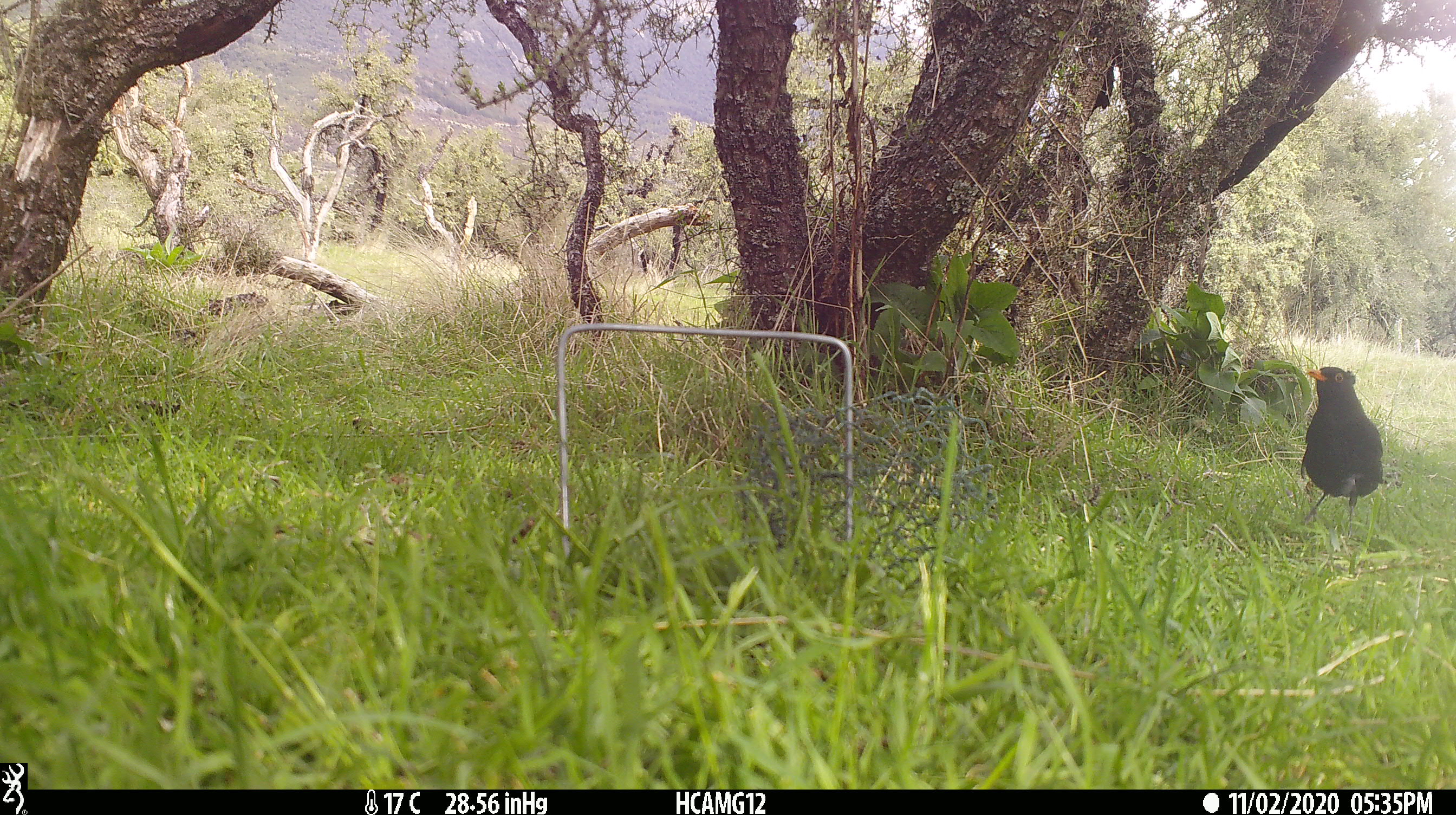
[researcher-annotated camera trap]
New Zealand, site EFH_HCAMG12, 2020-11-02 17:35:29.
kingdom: Animalia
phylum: Chordata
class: Aves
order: Passeriformes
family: Turdidae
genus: Turdus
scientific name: Turdus merula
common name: eurasian blackbird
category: blackbird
Blackbird (eurasian blackbird) (Turdus merula).